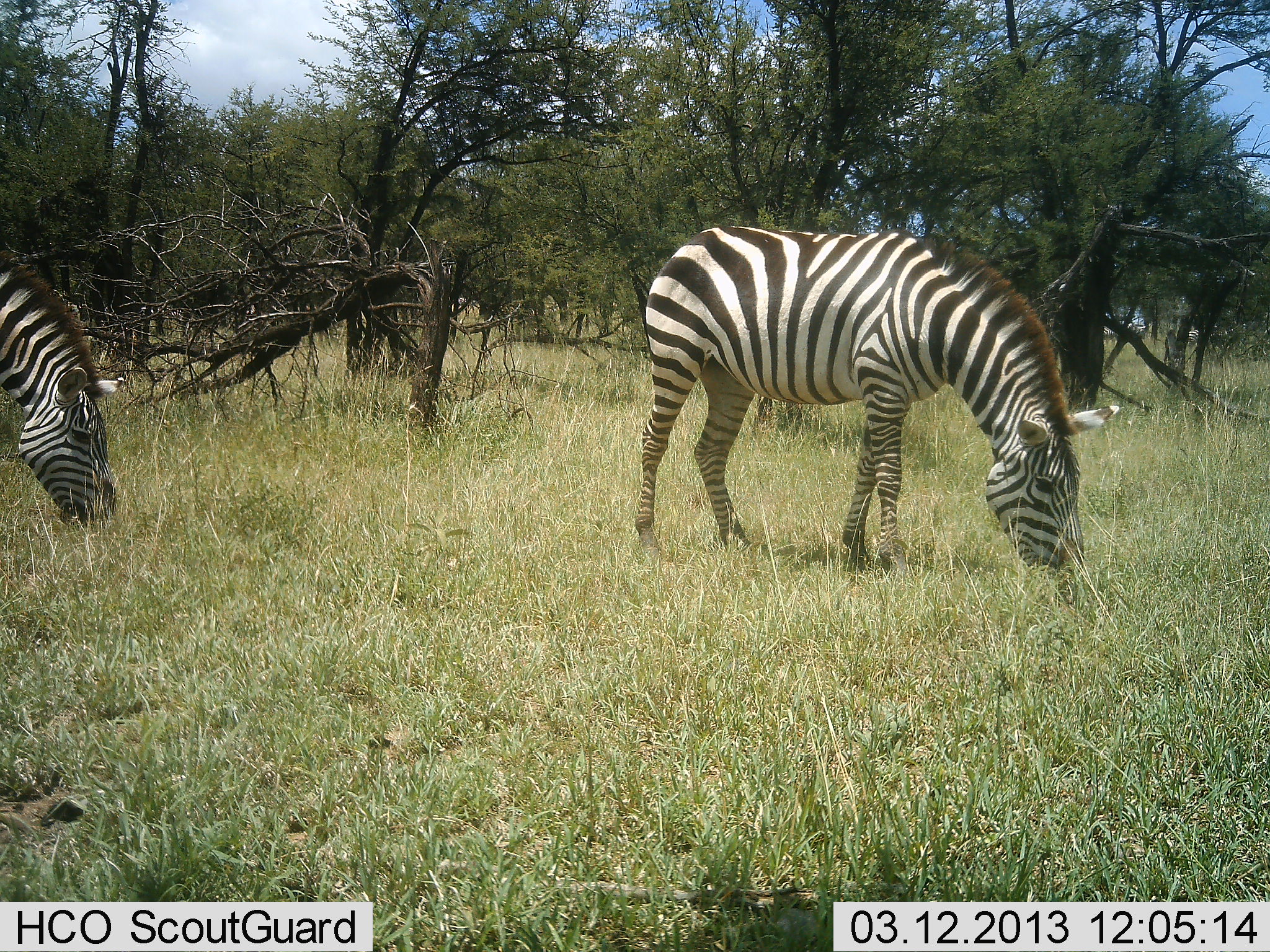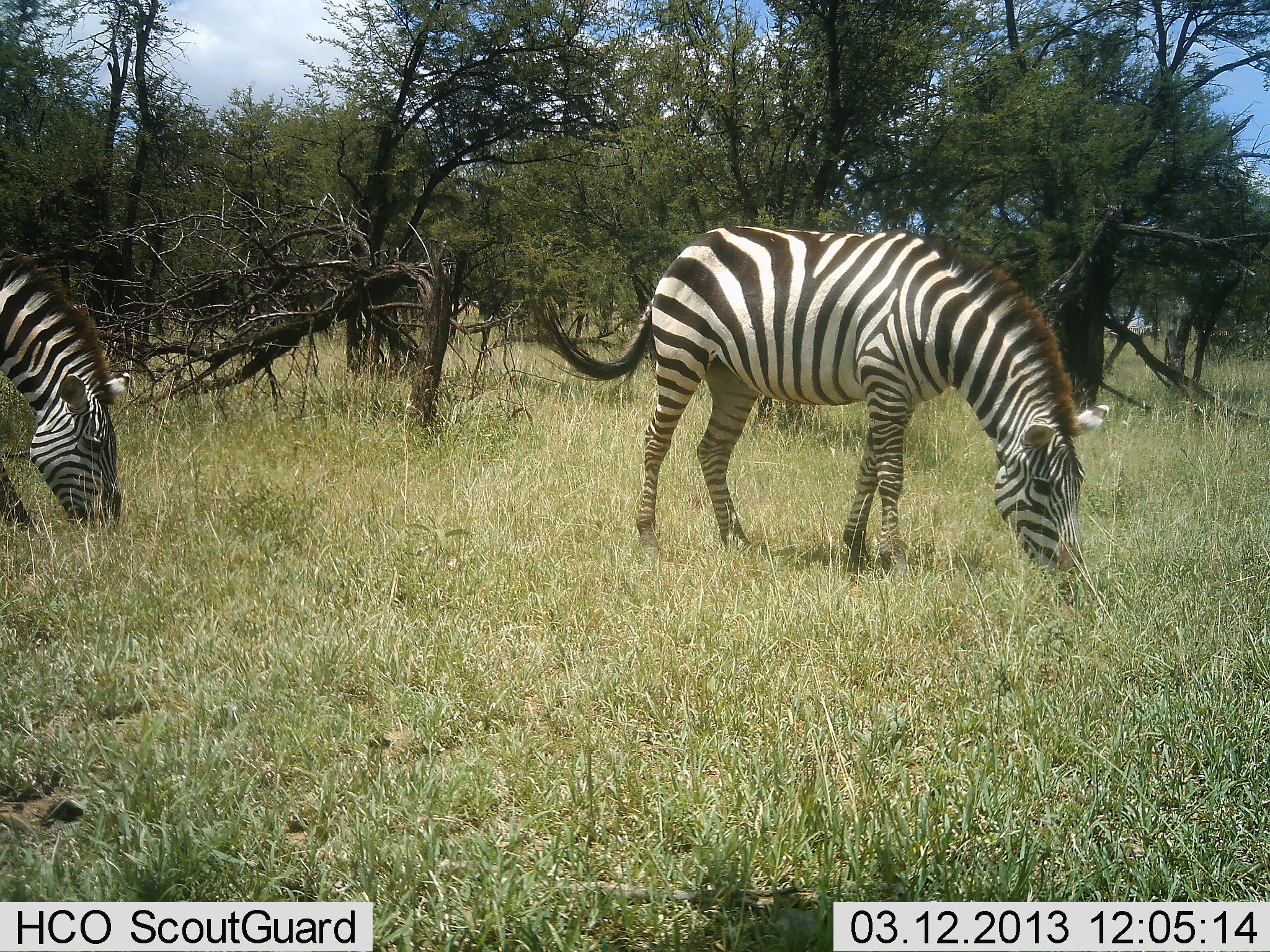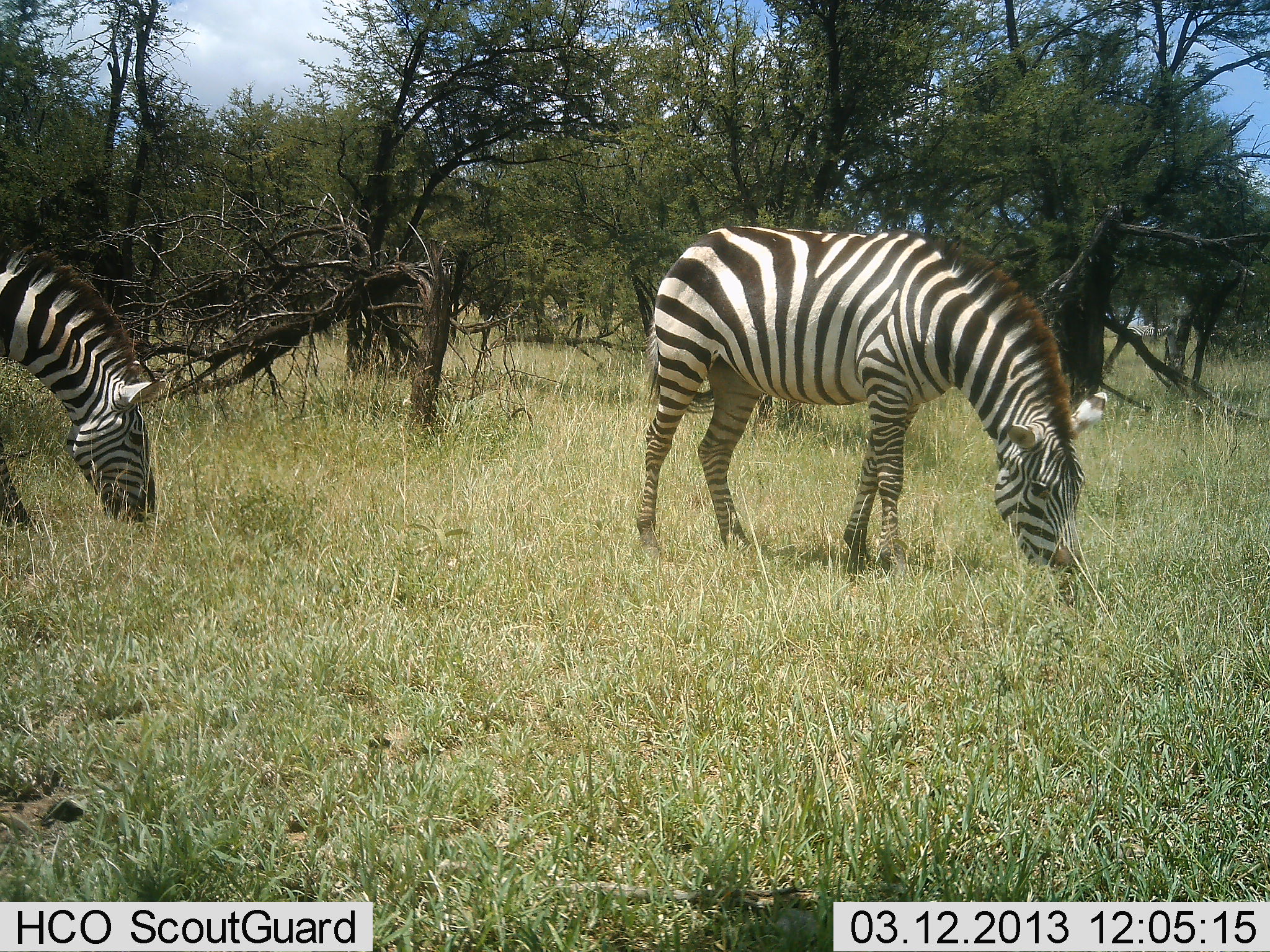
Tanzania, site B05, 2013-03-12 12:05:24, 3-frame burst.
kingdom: Animalia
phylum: Chordata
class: Mammalia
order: Perissodactyla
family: Equidae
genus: Equus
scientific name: Equus quagga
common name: plains zebra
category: zebra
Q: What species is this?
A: Zebra (plains zebra) (Equus quagga).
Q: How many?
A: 2.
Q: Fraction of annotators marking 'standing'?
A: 8%.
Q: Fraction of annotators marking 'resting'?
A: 0%.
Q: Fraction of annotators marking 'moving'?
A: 18%.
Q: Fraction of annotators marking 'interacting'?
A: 0%.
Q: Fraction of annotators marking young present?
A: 0%.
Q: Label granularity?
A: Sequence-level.